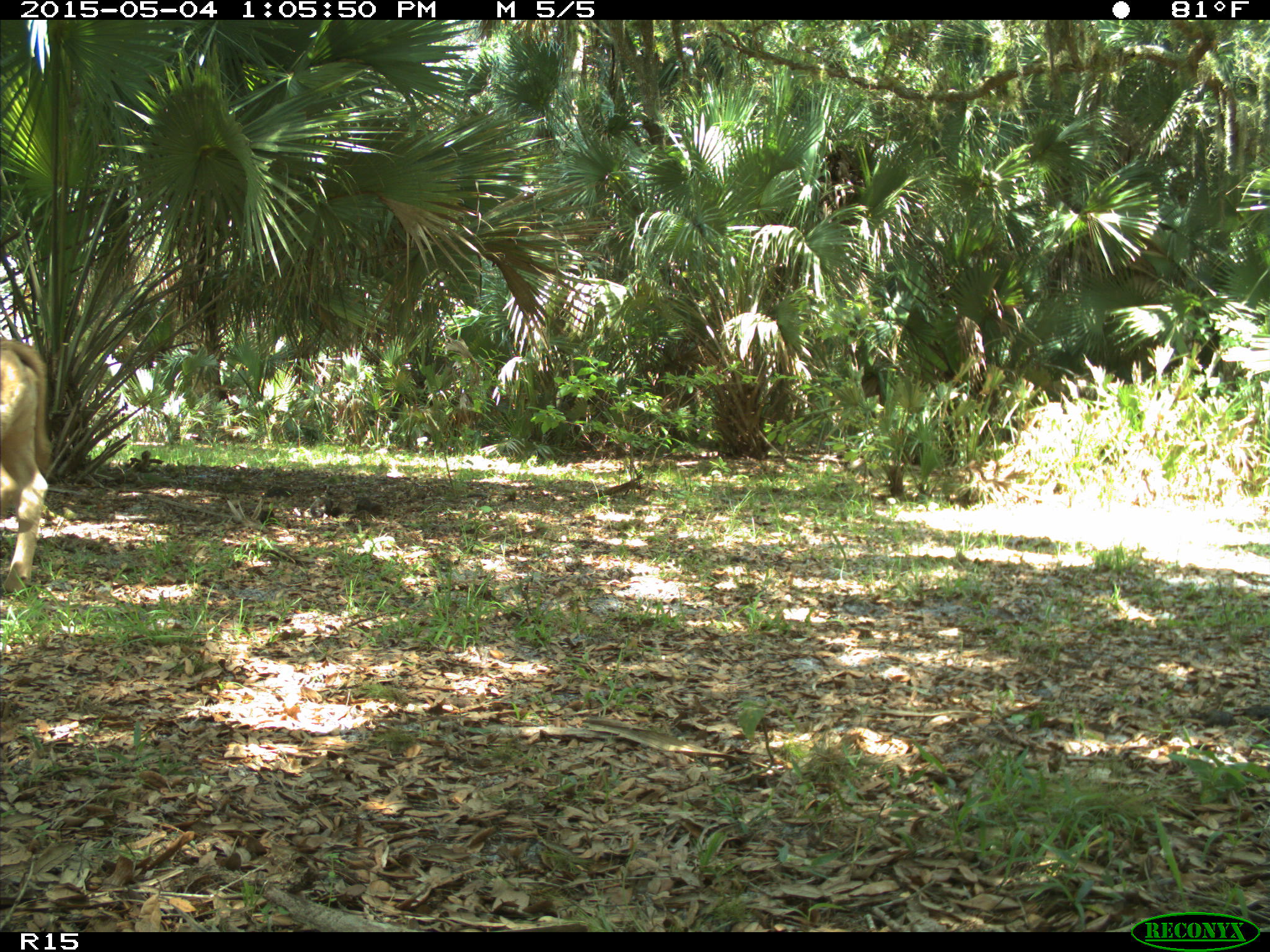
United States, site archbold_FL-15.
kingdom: Animalia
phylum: Chordata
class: Mammalia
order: Artiodactyla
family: Bovidae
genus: Bos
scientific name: Bos taurus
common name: domestic cow